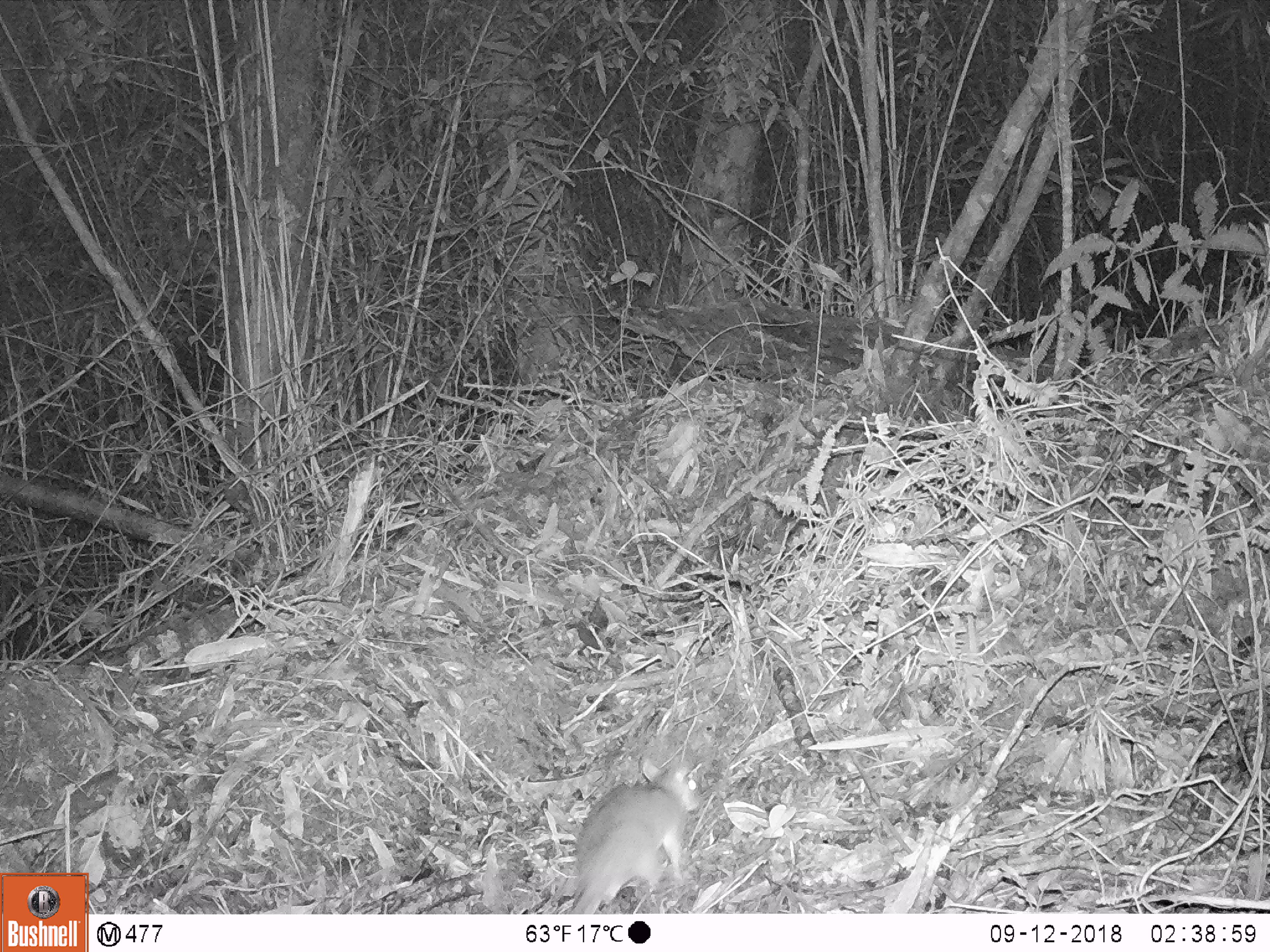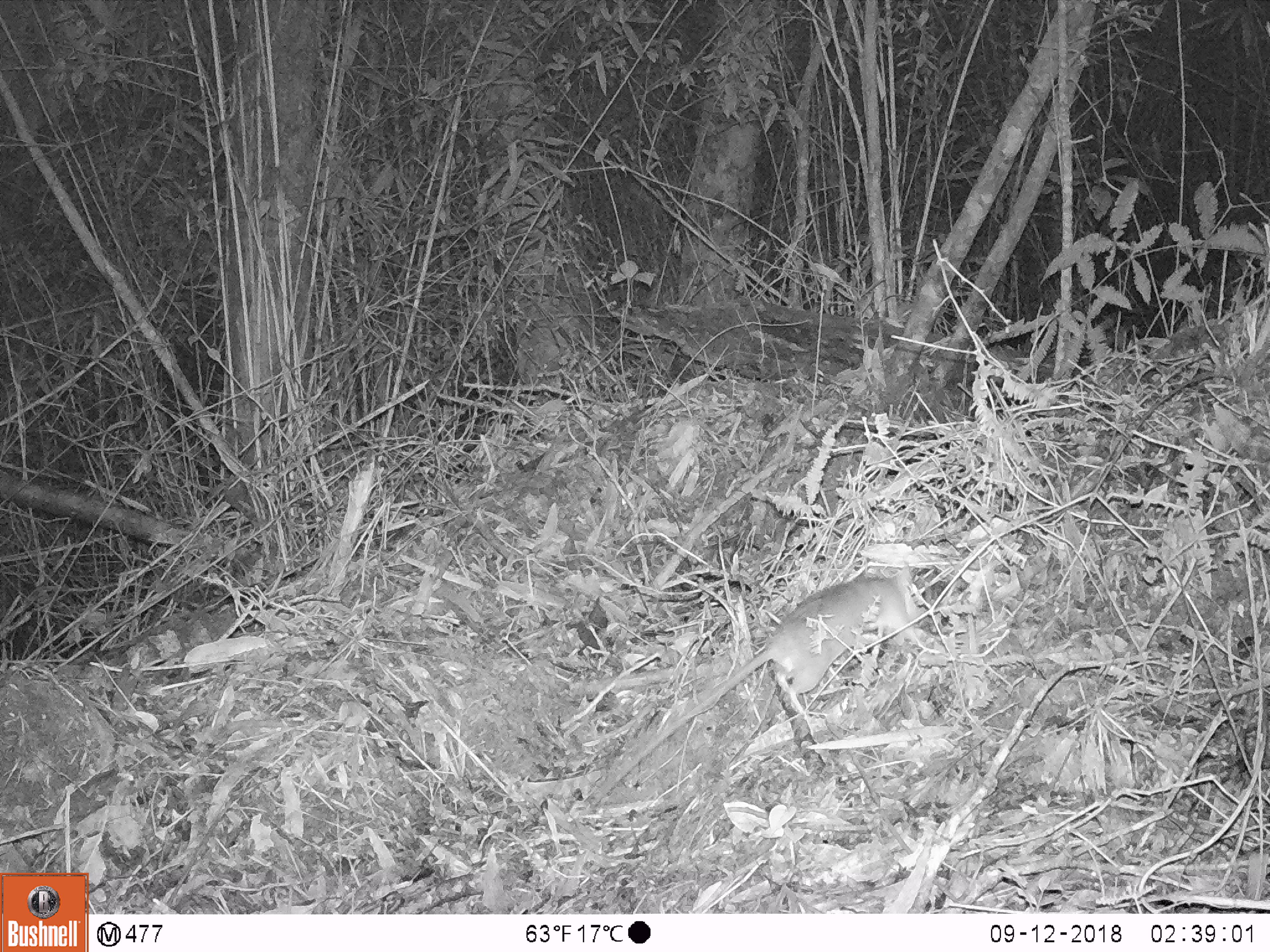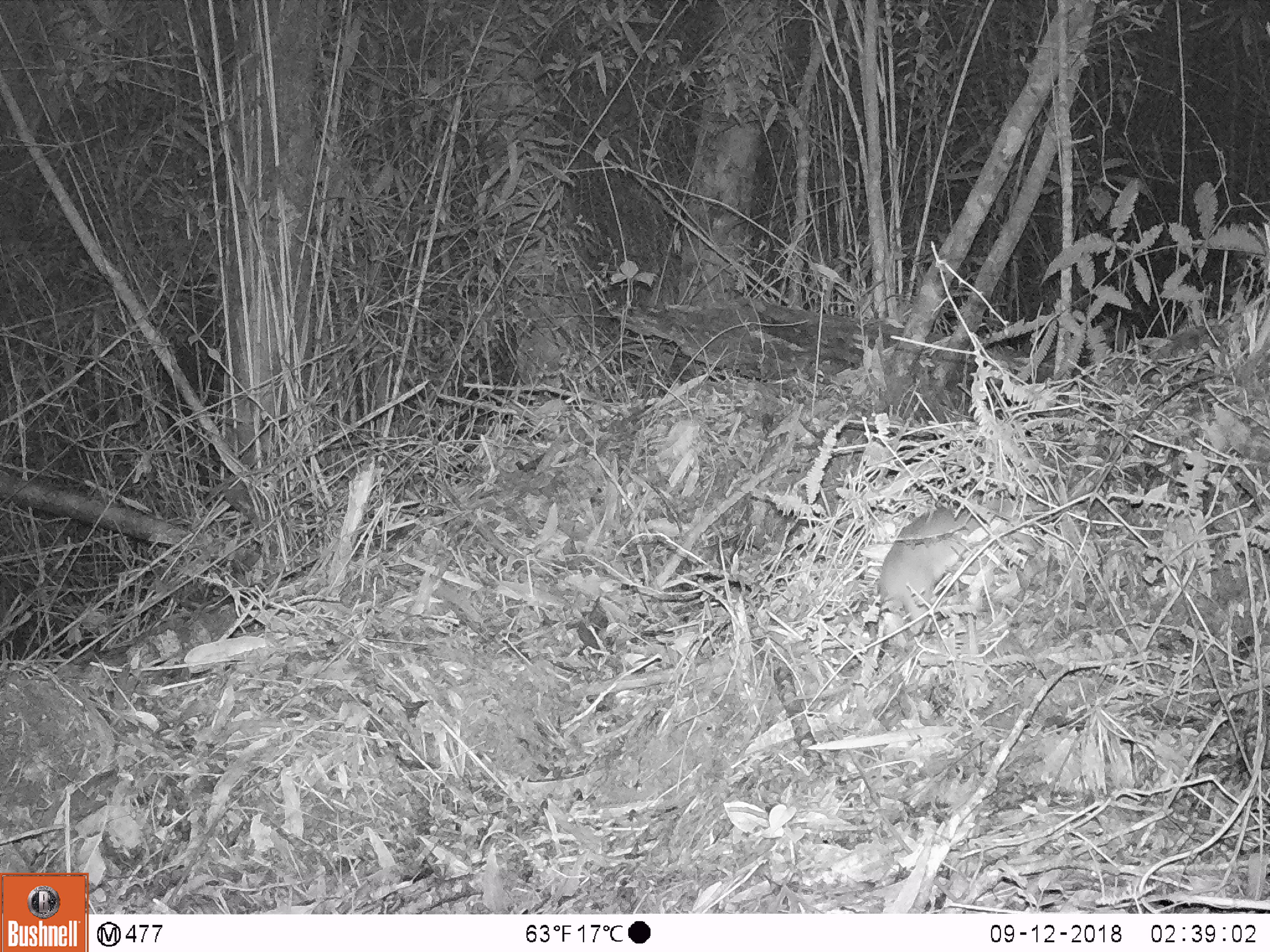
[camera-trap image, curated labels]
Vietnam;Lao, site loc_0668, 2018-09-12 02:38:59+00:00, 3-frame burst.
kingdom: Animalia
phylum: Chordata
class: Mammalia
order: Rodentia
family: Muridae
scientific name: Muridae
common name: old-world mice and rats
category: unidentified murid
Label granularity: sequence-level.